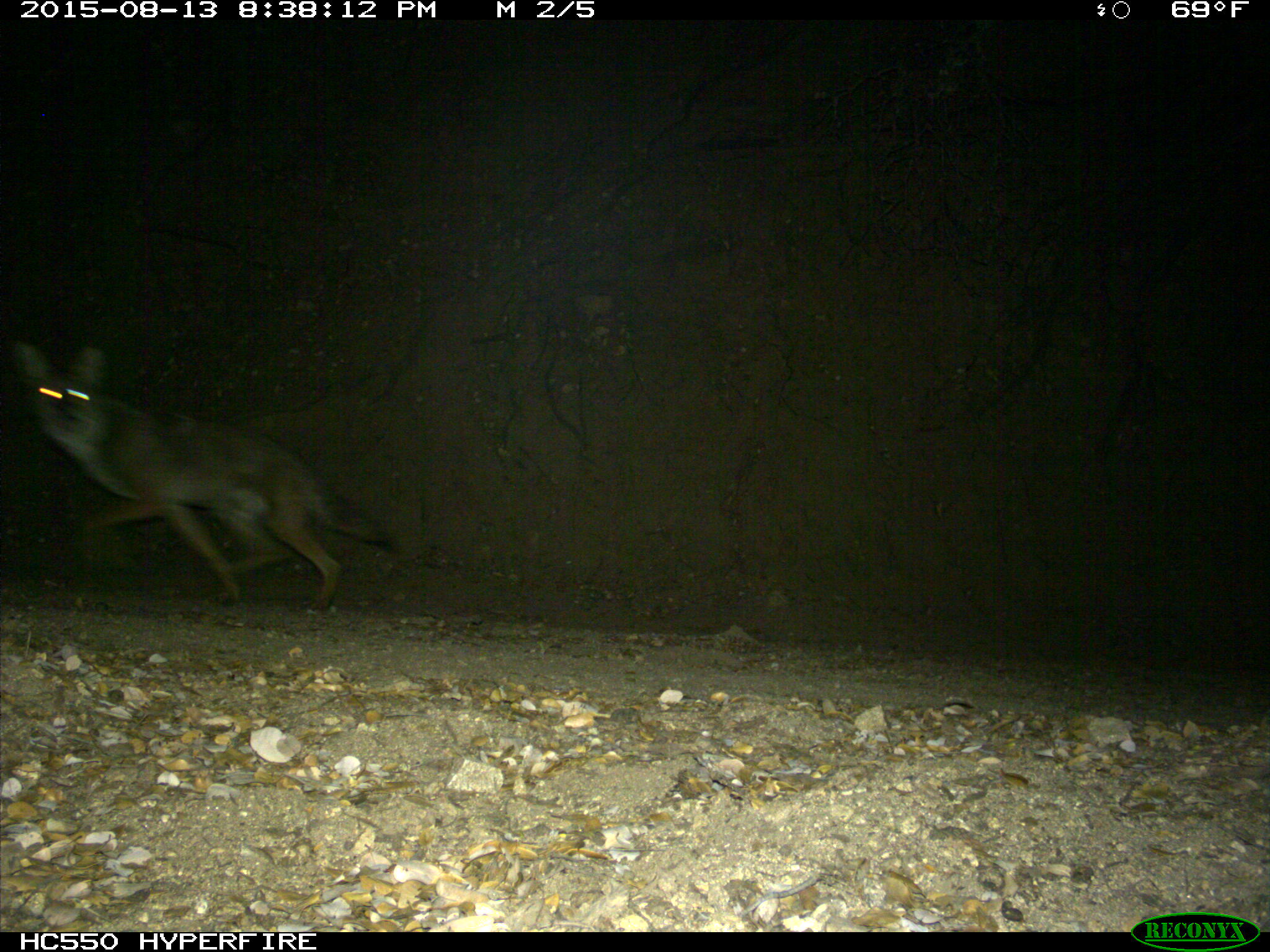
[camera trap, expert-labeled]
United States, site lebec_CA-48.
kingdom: Animalia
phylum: Chordata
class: Mammalia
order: Carnivora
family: Canidae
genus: Canis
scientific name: Canis latrans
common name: coyote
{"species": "Canis latrans (coyote)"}